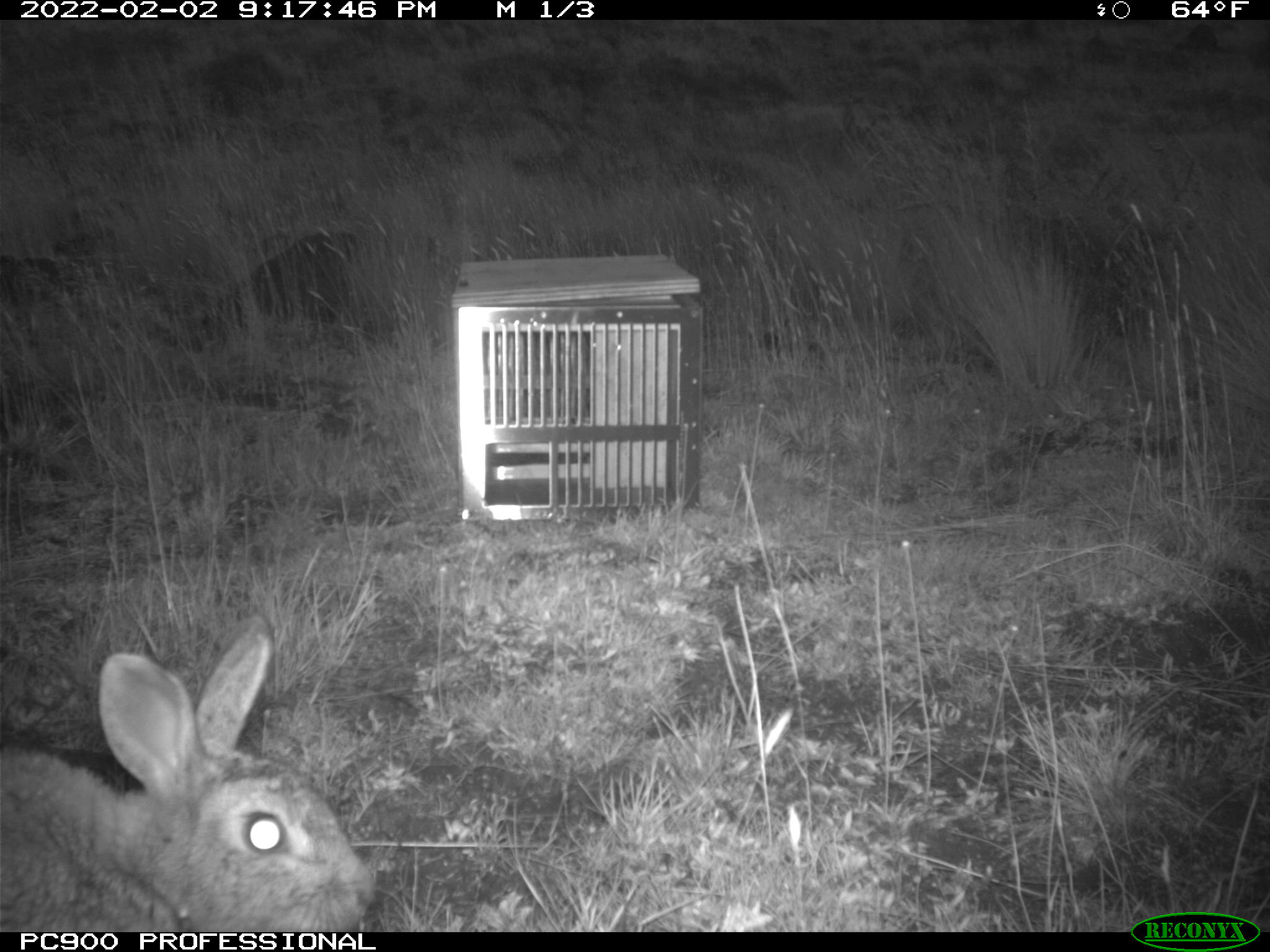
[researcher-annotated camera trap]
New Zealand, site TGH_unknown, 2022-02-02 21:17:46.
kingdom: Animalia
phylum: Chordata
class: Mammalia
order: Lagomorpha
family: Leporidae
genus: Oryctolagus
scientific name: Oryctolagus cuniculus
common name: european rabbit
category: rabbit